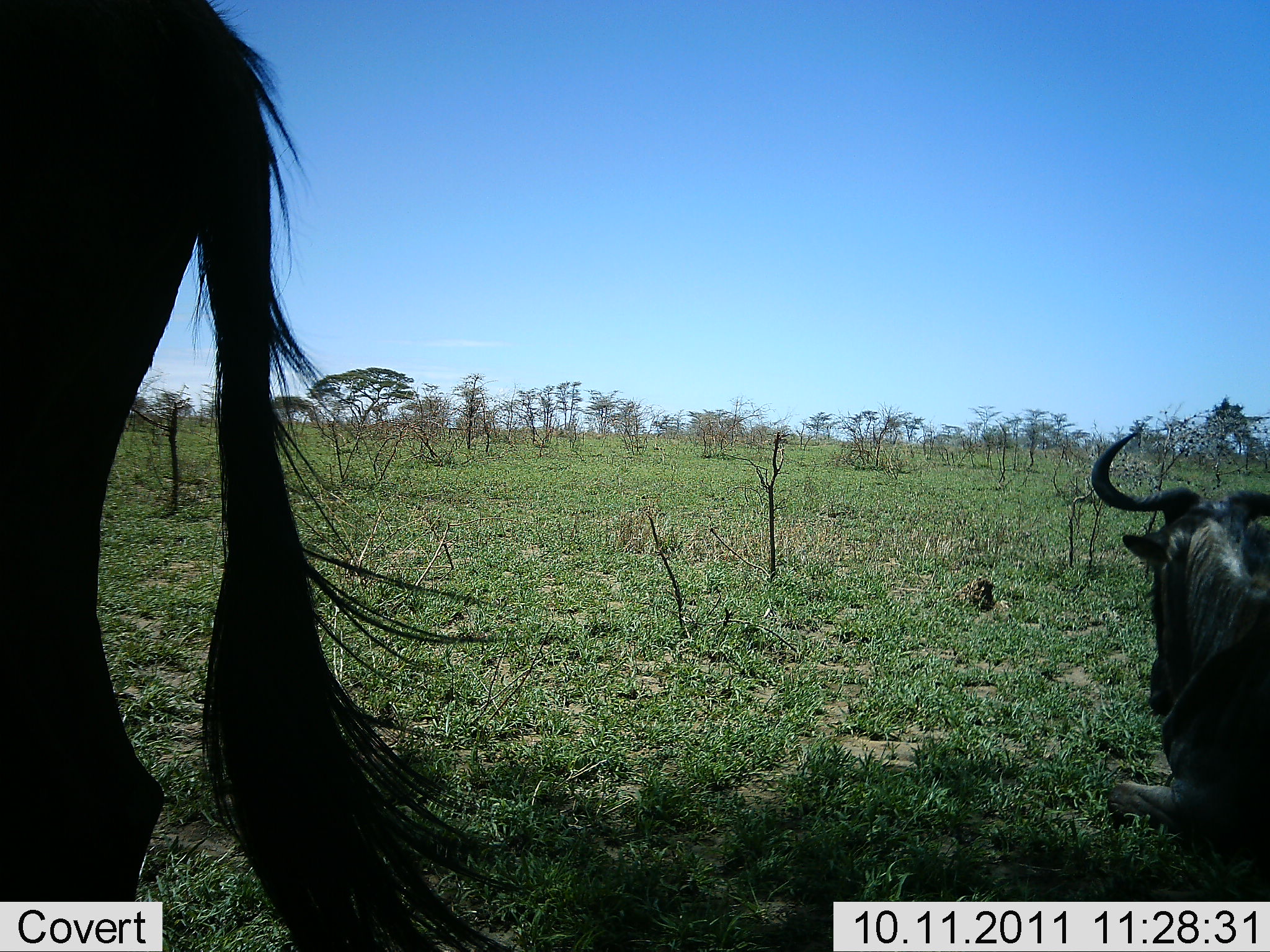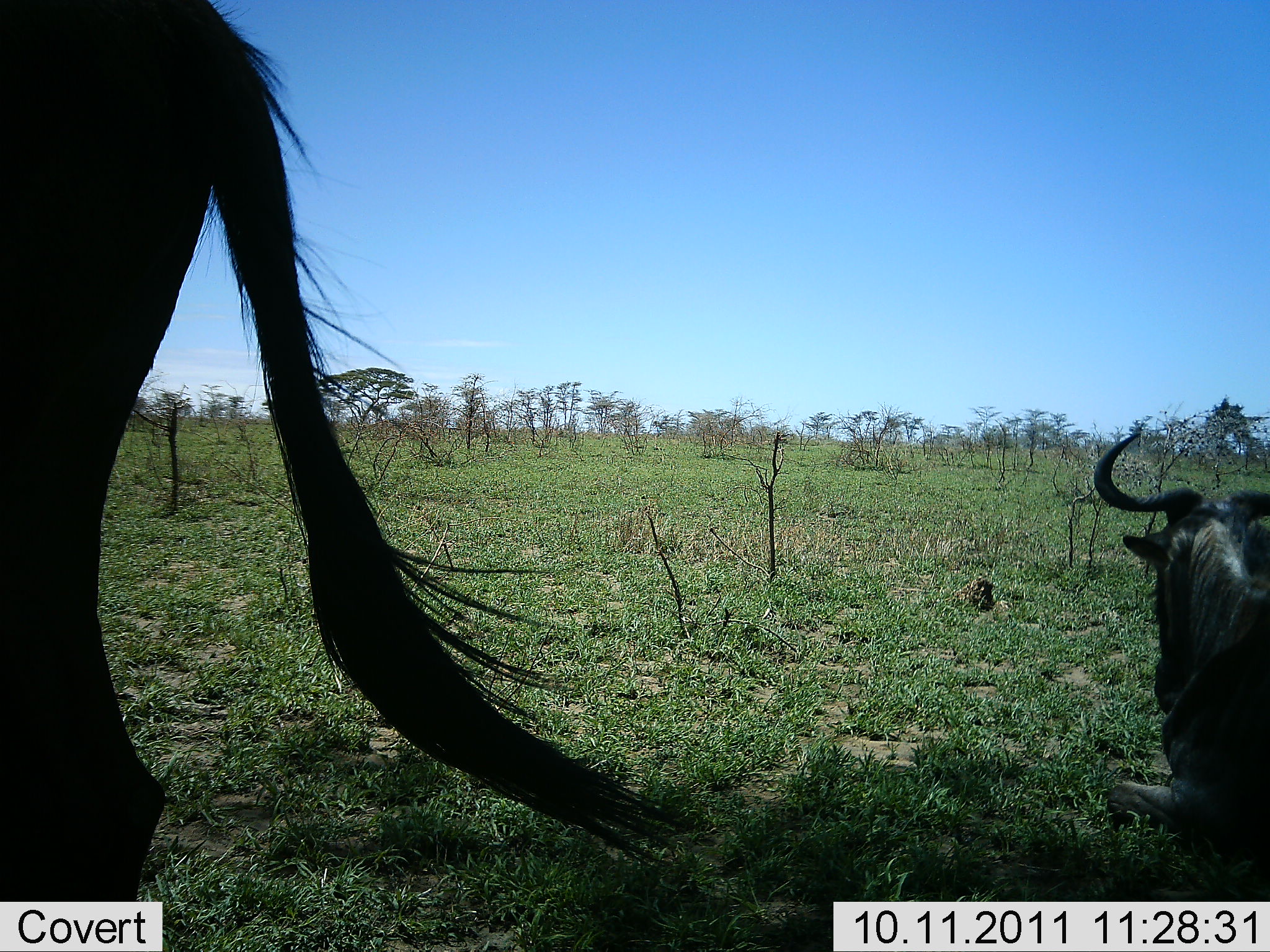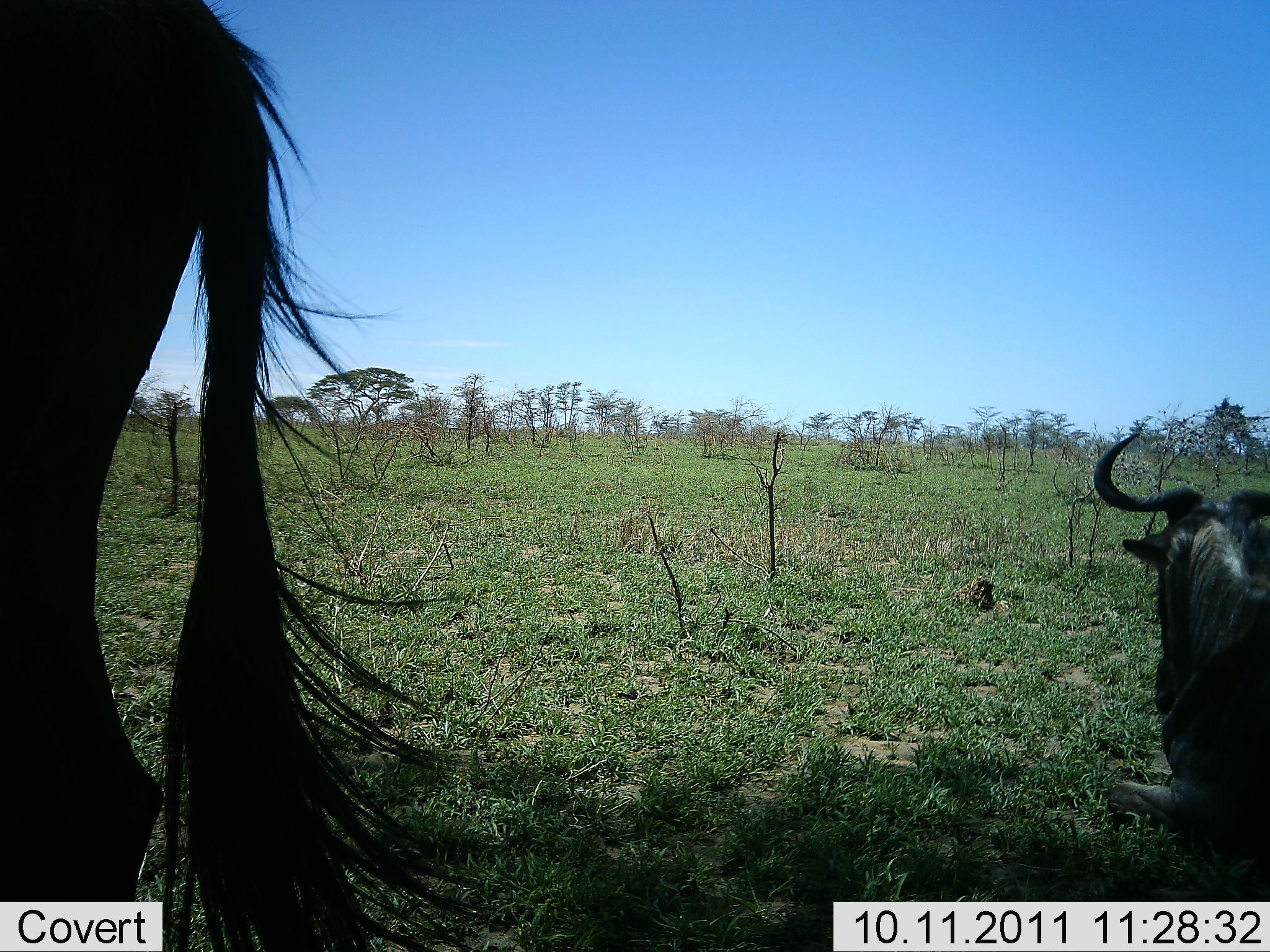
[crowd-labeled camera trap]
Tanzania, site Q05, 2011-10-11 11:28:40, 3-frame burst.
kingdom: Animalia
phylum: Chordata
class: Mammalia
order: Artiodactyla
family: Bovidae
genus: Connochaetes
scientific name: Connochaetes taurinus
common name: blue wildebeest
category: wildebeest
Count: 2.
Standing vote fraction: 58%.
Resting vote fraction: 92%.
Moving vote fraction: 0%.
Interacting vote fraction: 0%.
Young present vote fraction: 0%.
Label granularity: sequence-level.